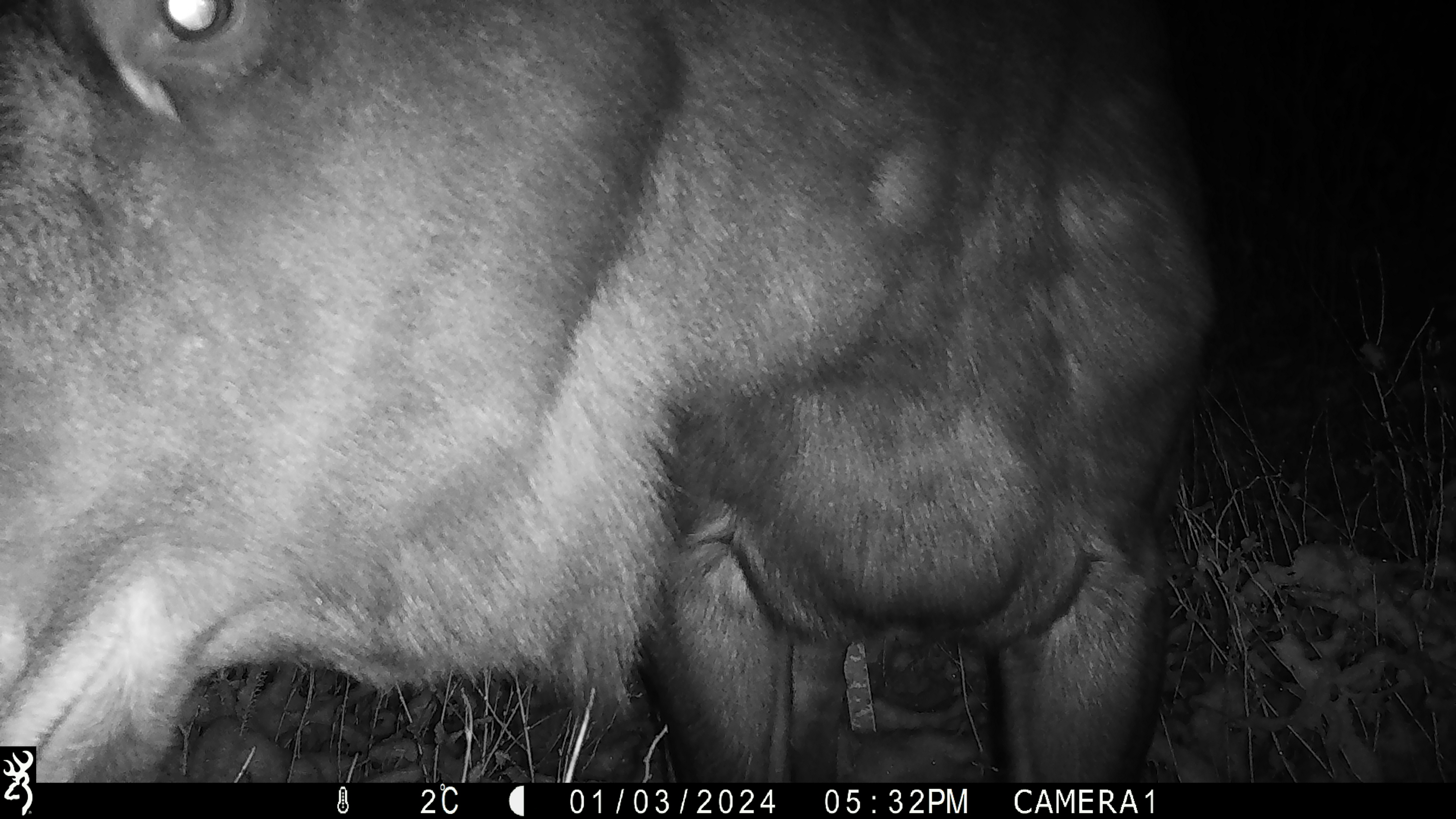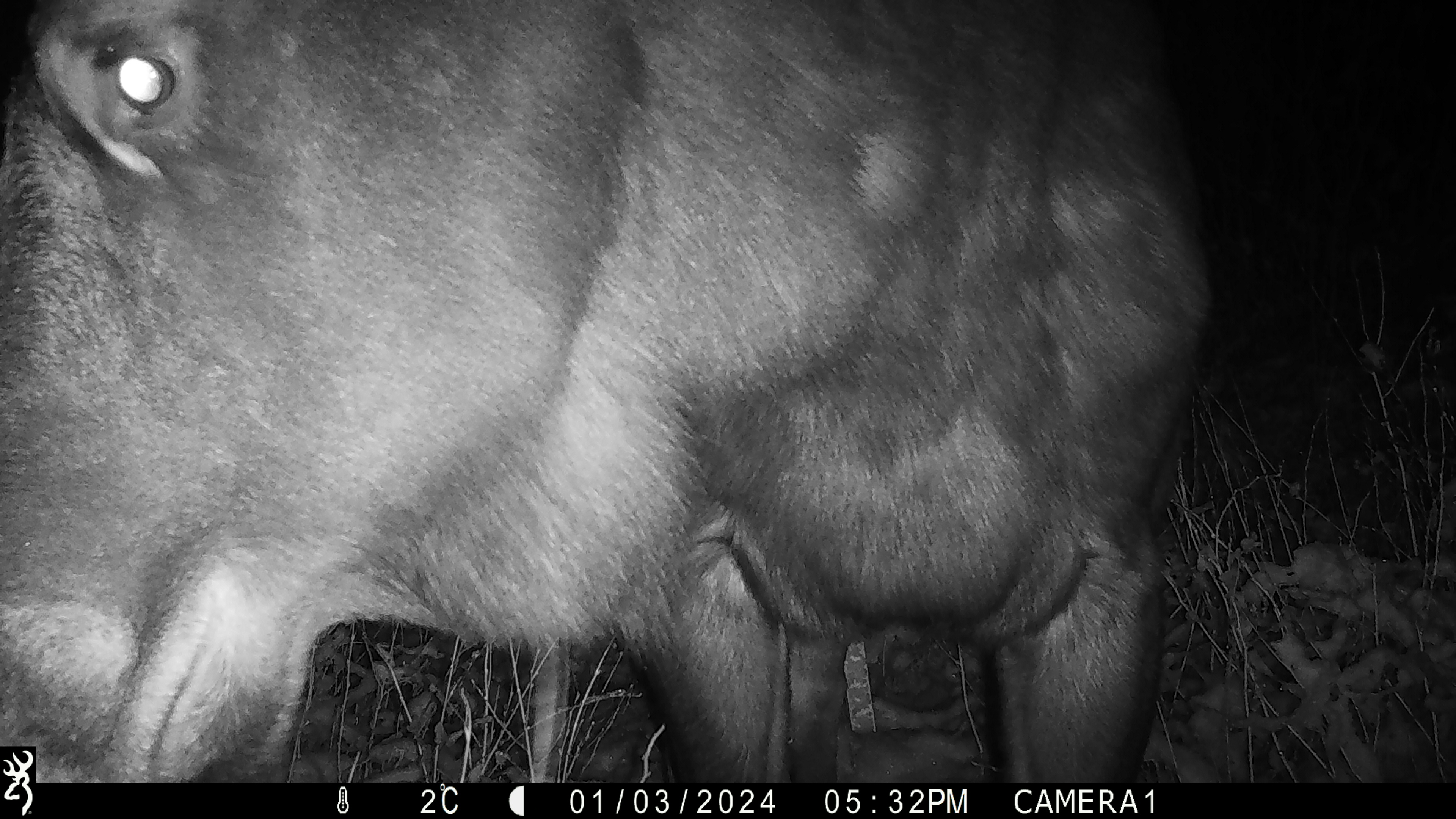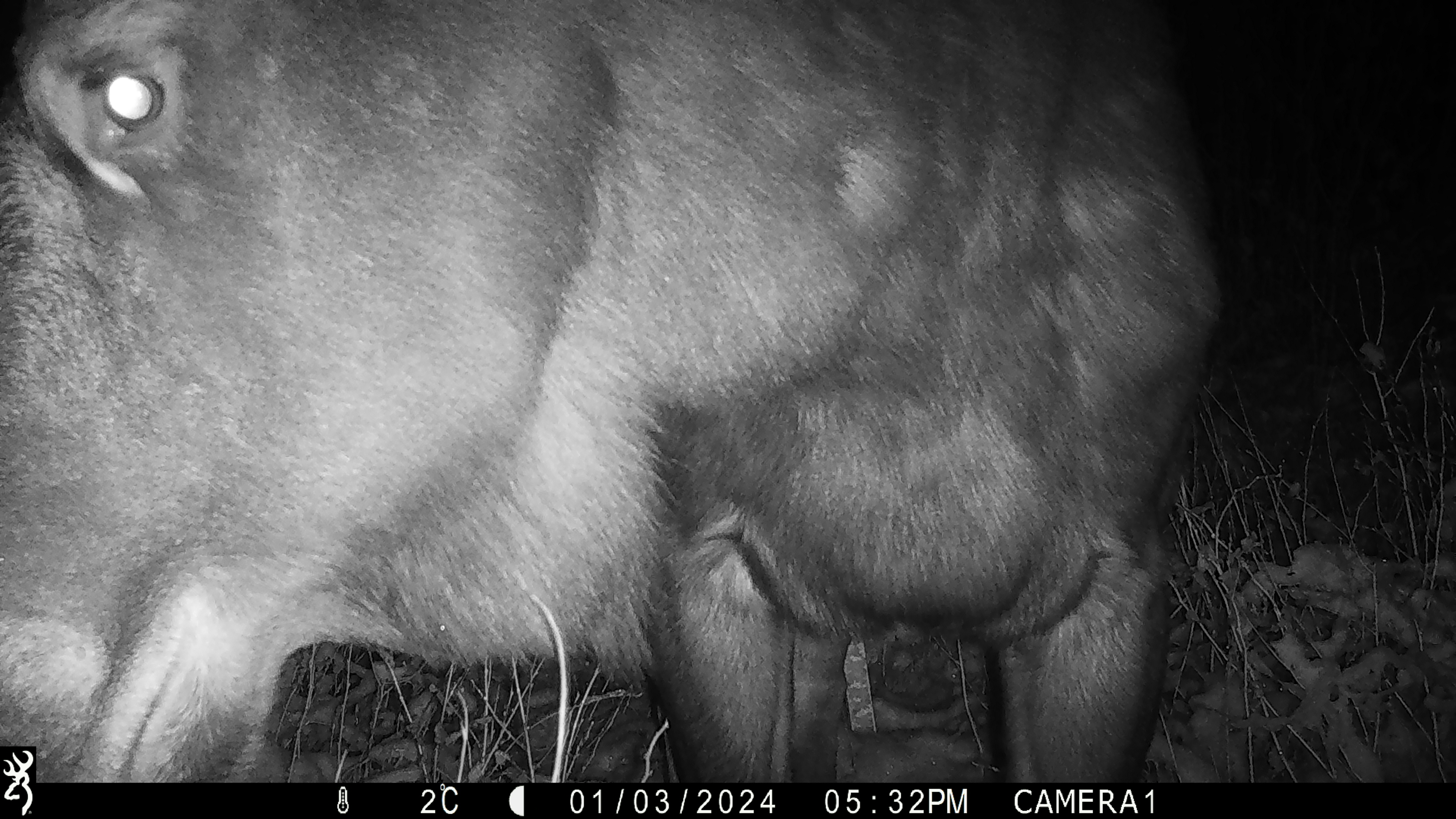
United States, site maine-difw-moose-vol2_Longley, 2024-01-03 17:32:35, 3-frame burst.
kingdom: Animalia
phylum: Chordata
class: Mammalia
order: Artiodactyla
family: Cervidae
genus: Alces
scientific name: Alces alces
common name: moose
Moose (Alces alces).